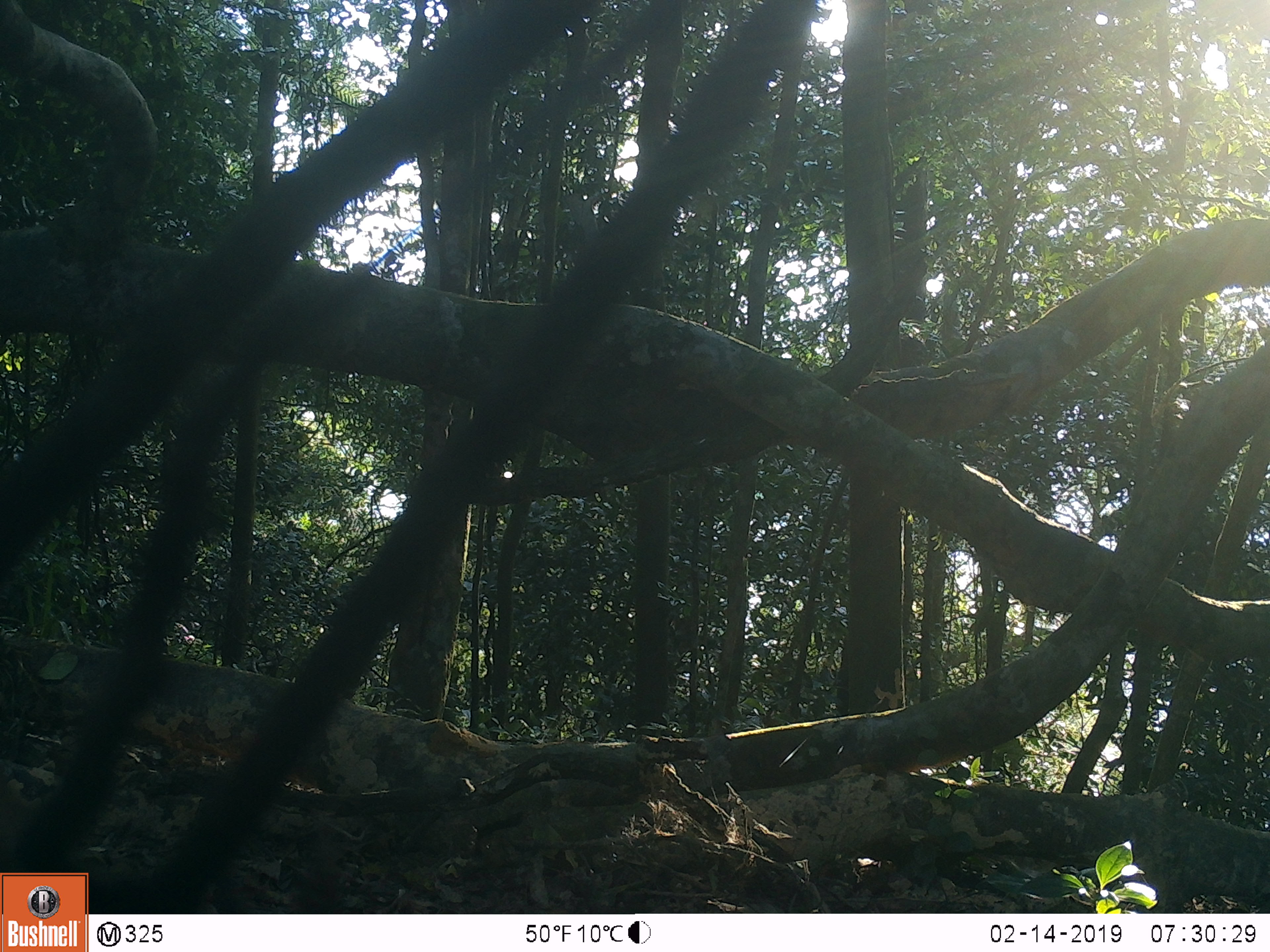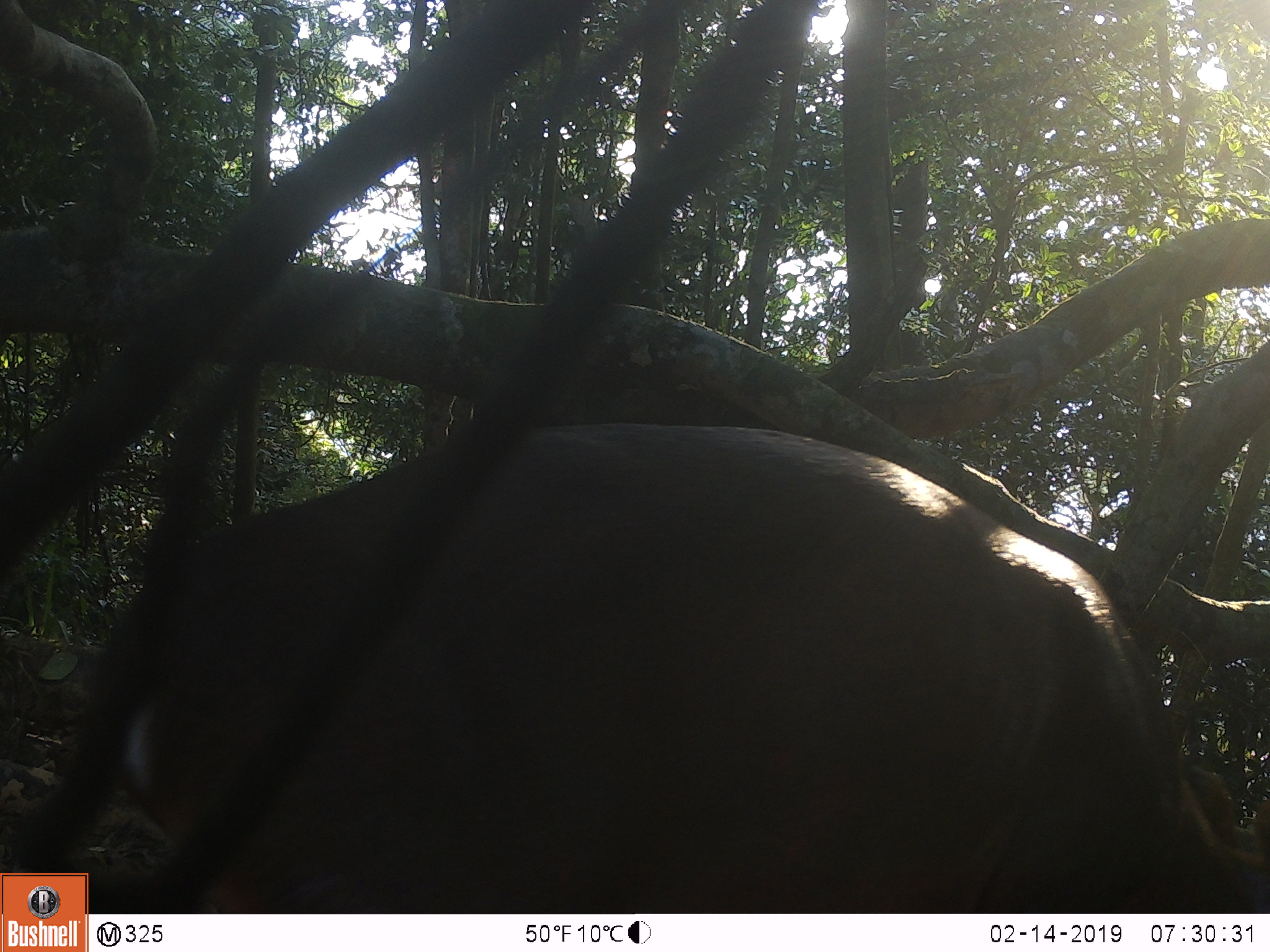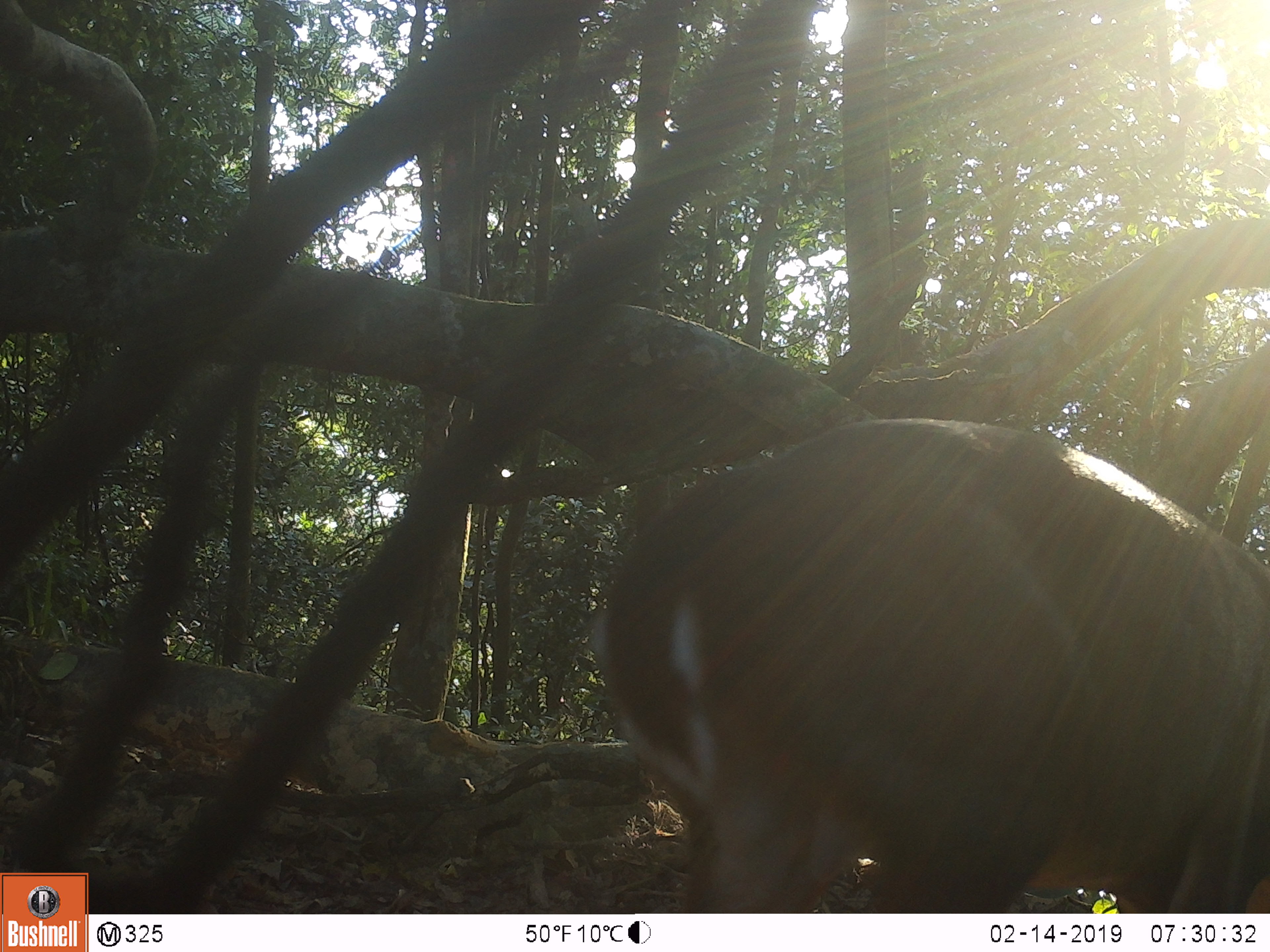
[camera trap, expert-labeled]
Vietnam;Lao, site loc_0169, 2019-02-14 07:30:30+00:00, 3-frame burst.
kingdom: Animalia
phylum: Chordata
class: Mammalia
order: Artiodactyla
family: Cervidae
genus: Muntiacus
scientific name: Muntiacus vuquangensis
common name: large-antlered muntjac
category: large antlered muntjac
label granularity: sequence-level